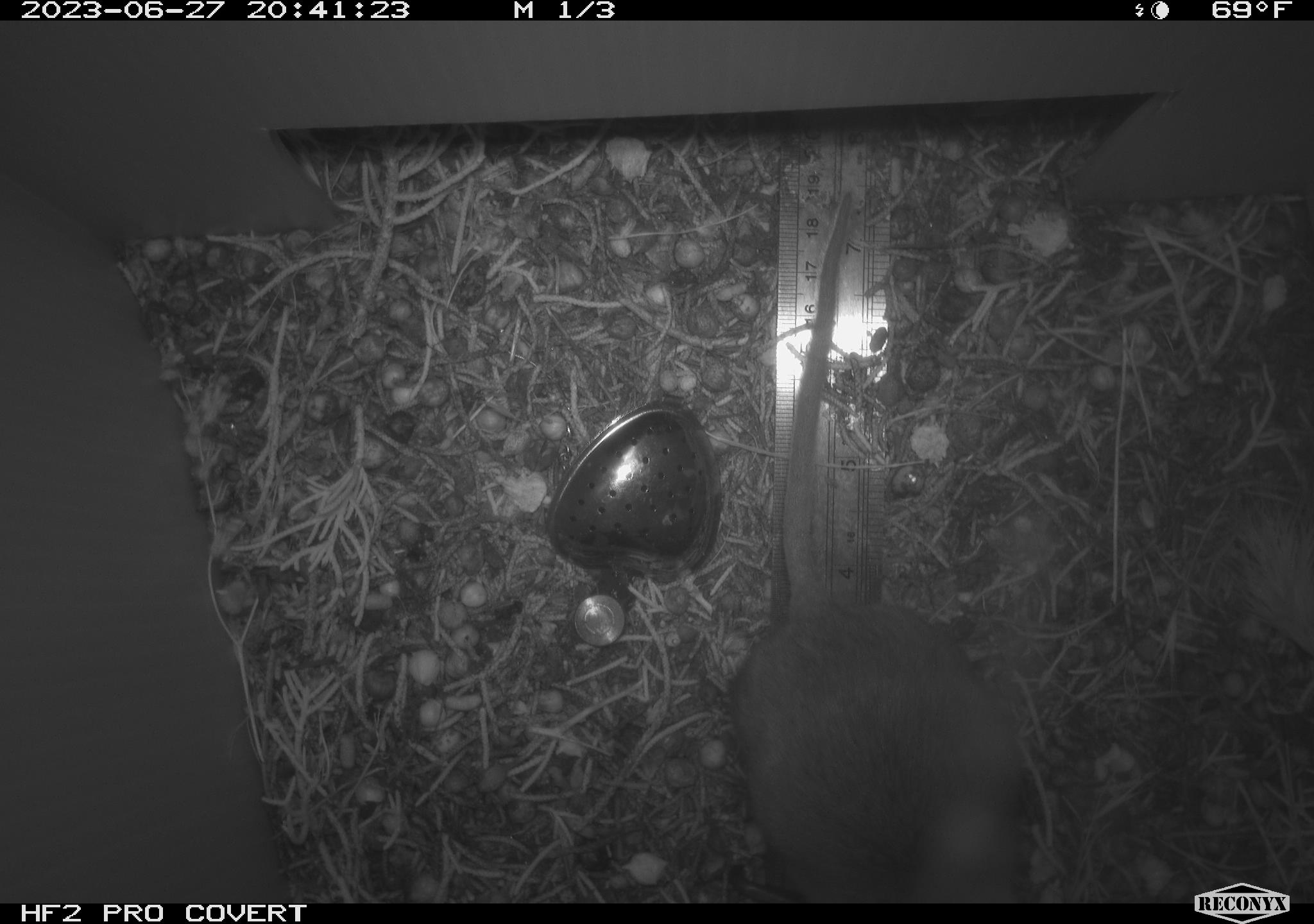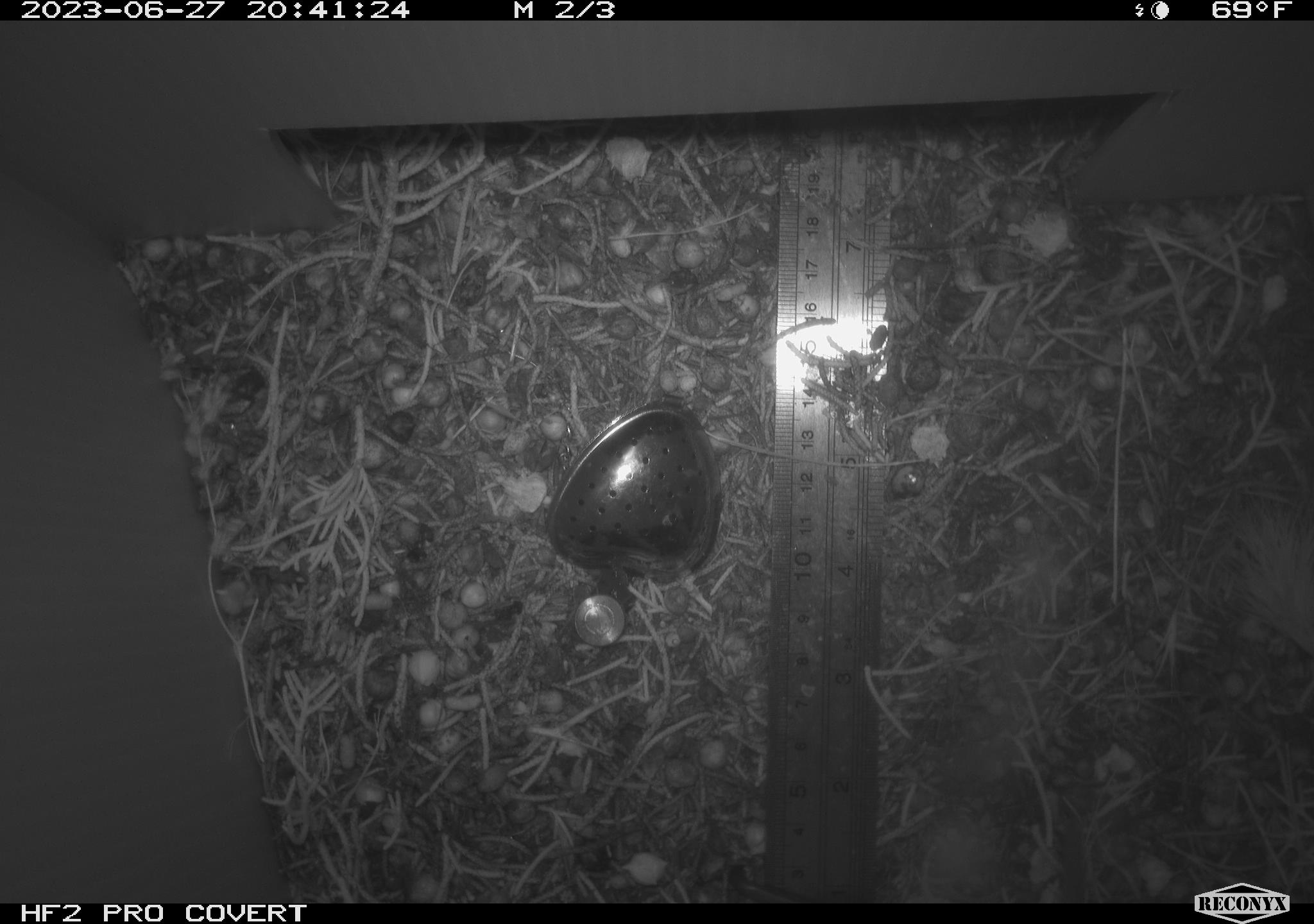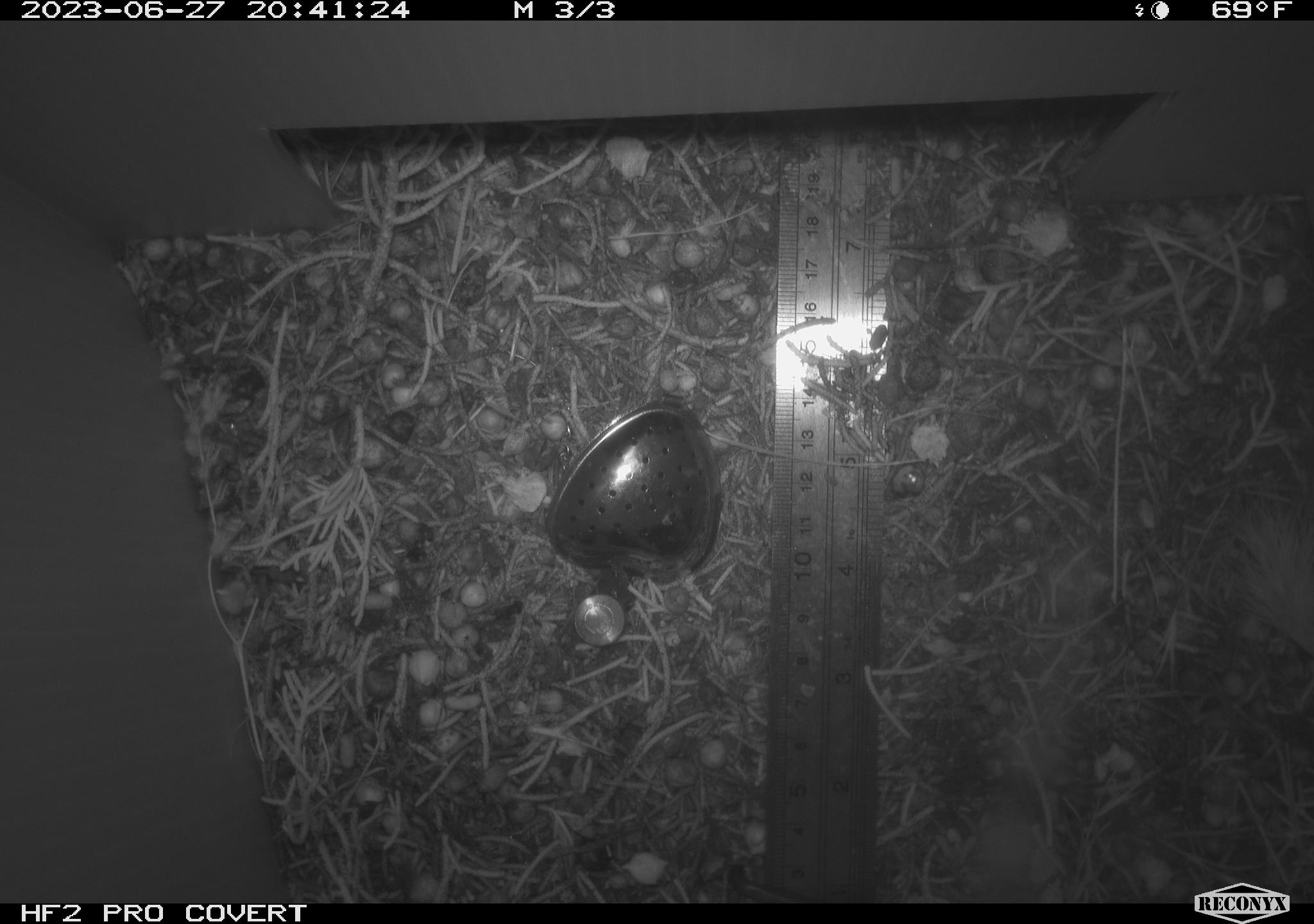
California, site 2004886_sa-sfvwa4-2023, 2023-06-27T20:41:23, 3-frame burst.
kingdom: Animalia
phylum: Chordata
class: Mammalia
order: Rodentia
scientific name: Rodentia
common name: rodent